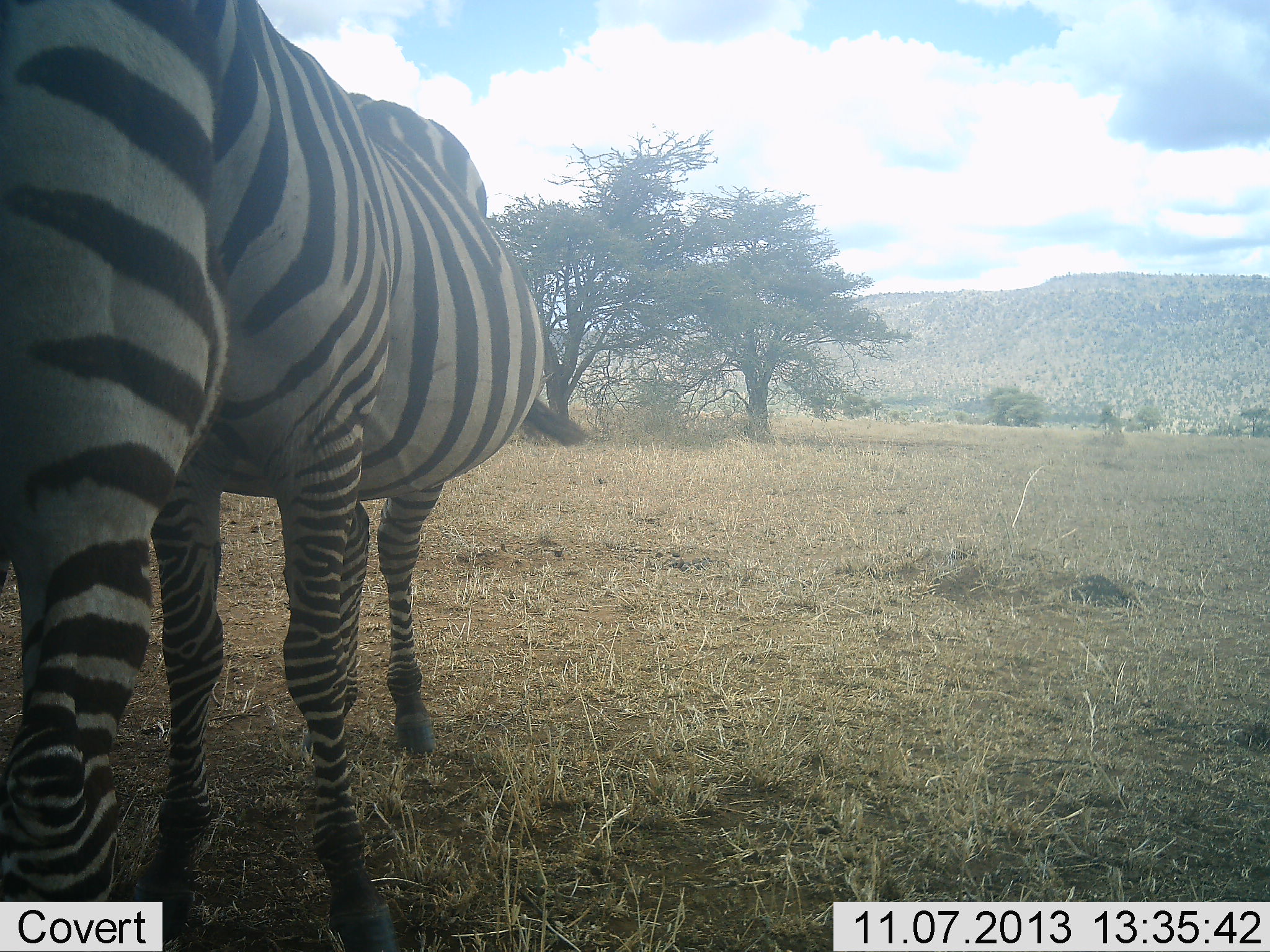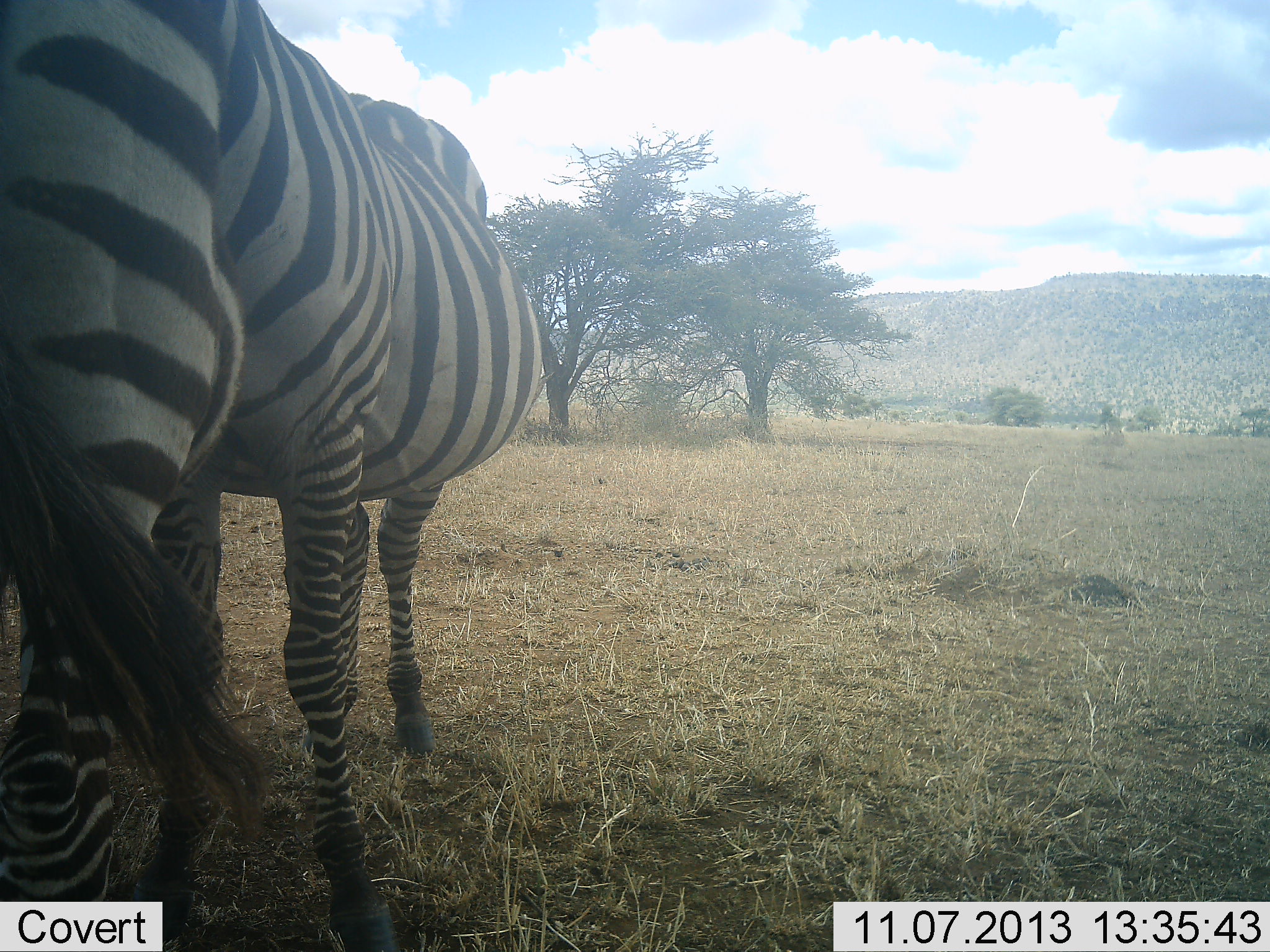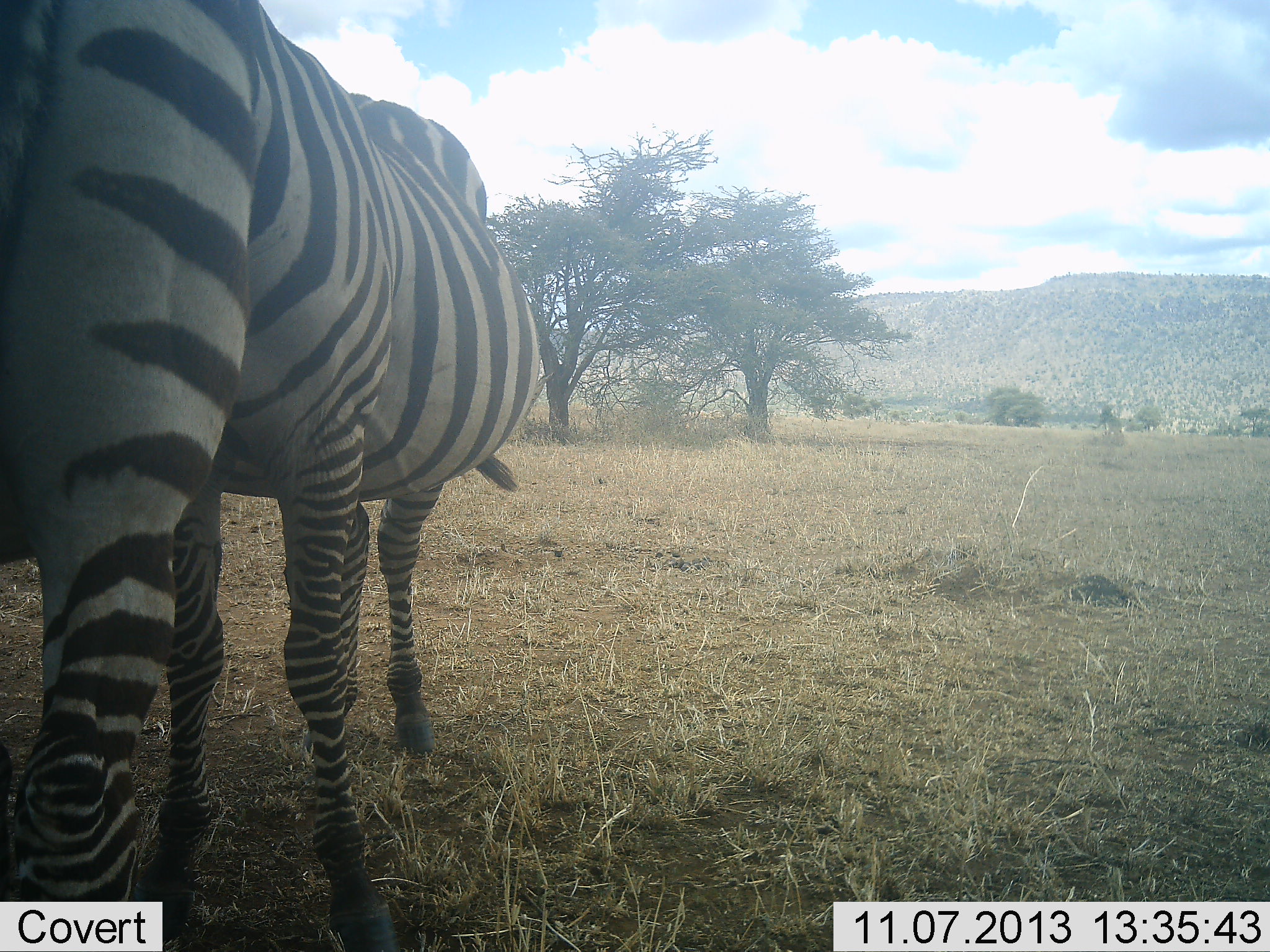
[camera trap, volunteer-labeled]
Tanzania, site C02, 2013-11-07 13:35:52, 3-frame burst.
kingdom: Animalia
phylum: Chordata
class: Mammalia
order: Perissodactyla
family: Equidae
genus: Equus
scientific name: Equus quagga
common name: plains zebra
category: zebra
Zebra (plains zebra) (Equus quagga), count 2. Behavior (volunteer vote fractions): standing 90%, resting 0%, moving 0%, interacting 10%. Young present (vote fraction): 0%. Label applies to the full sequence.